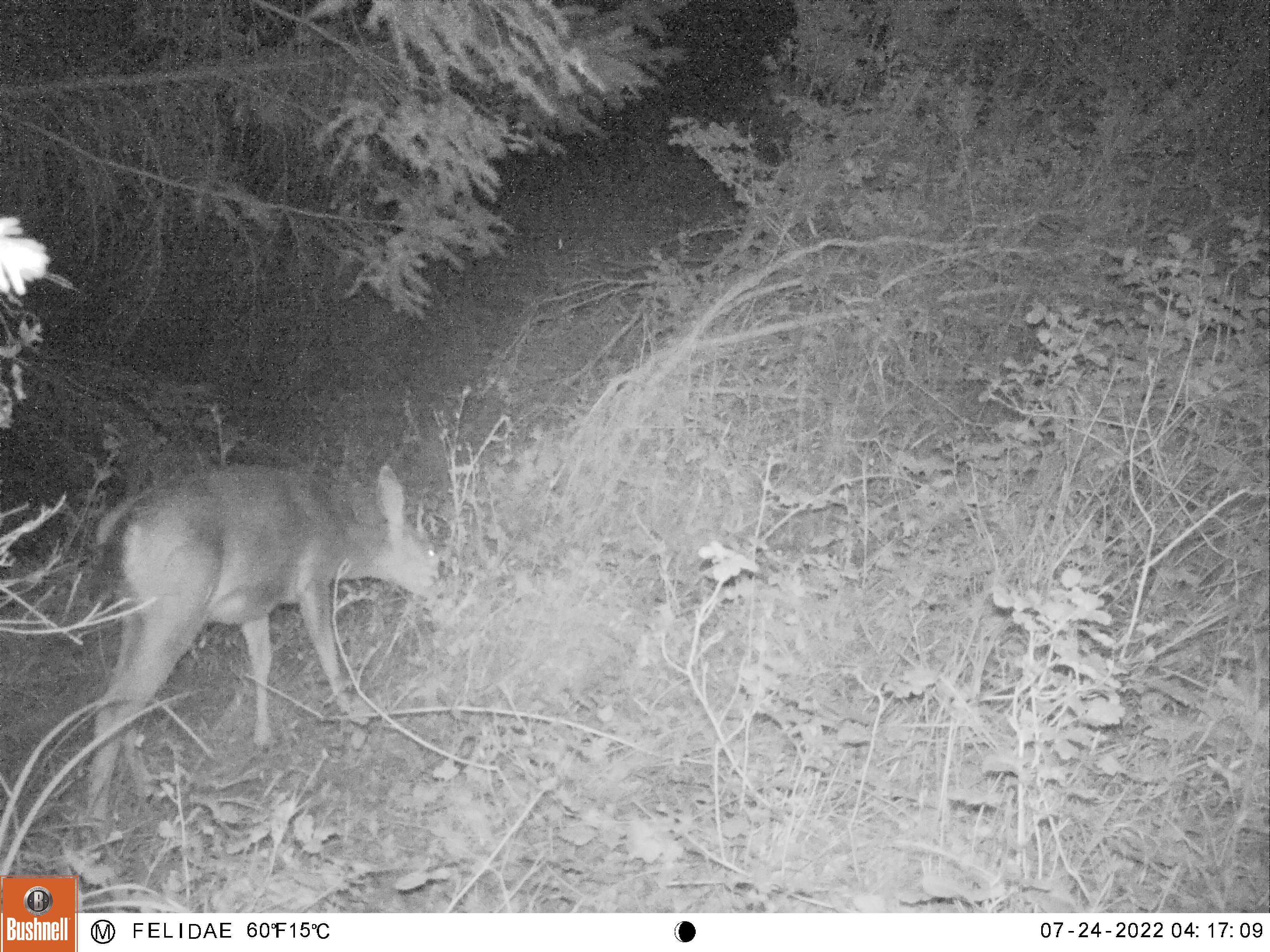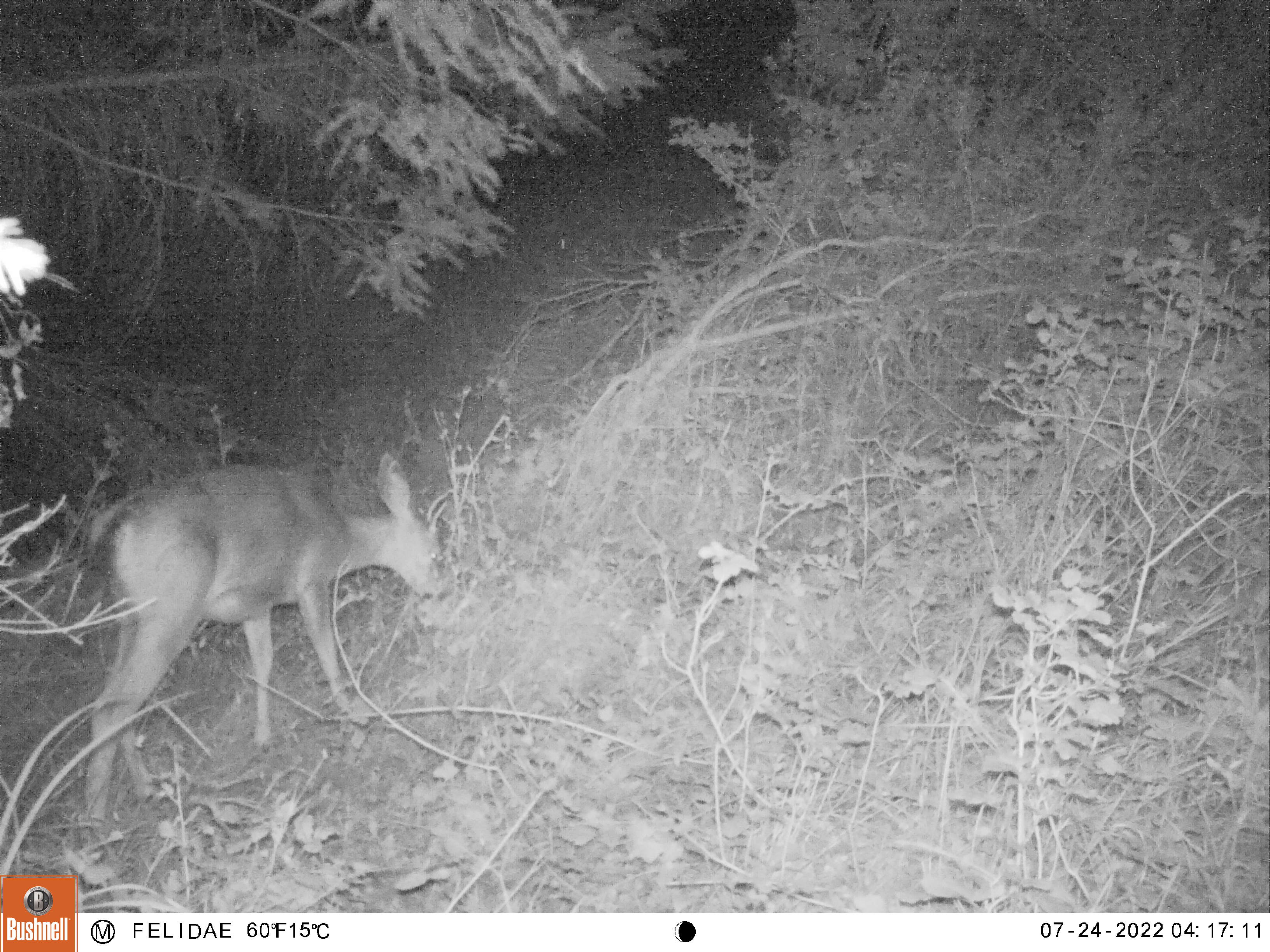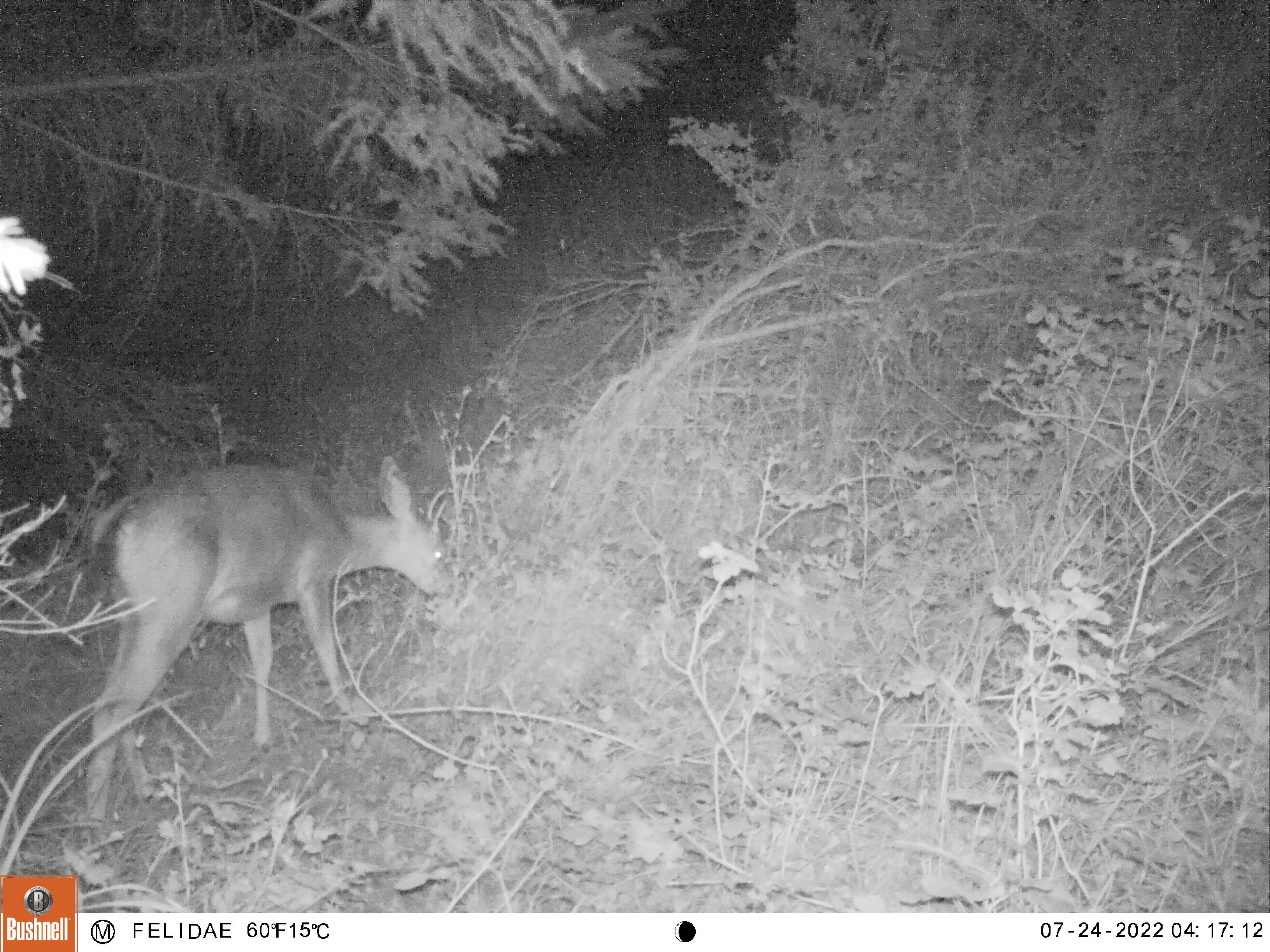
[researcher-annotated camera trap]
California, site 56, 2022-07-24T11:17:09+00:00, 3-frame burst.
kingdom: Animalia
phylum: Chordata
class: Mammalia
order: Artiodactyla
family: Cervidae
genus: Odocoileus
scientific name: Odocoileus hemionus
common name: mule deer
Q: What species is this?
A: Mule deer (Odocoileus hemionus).